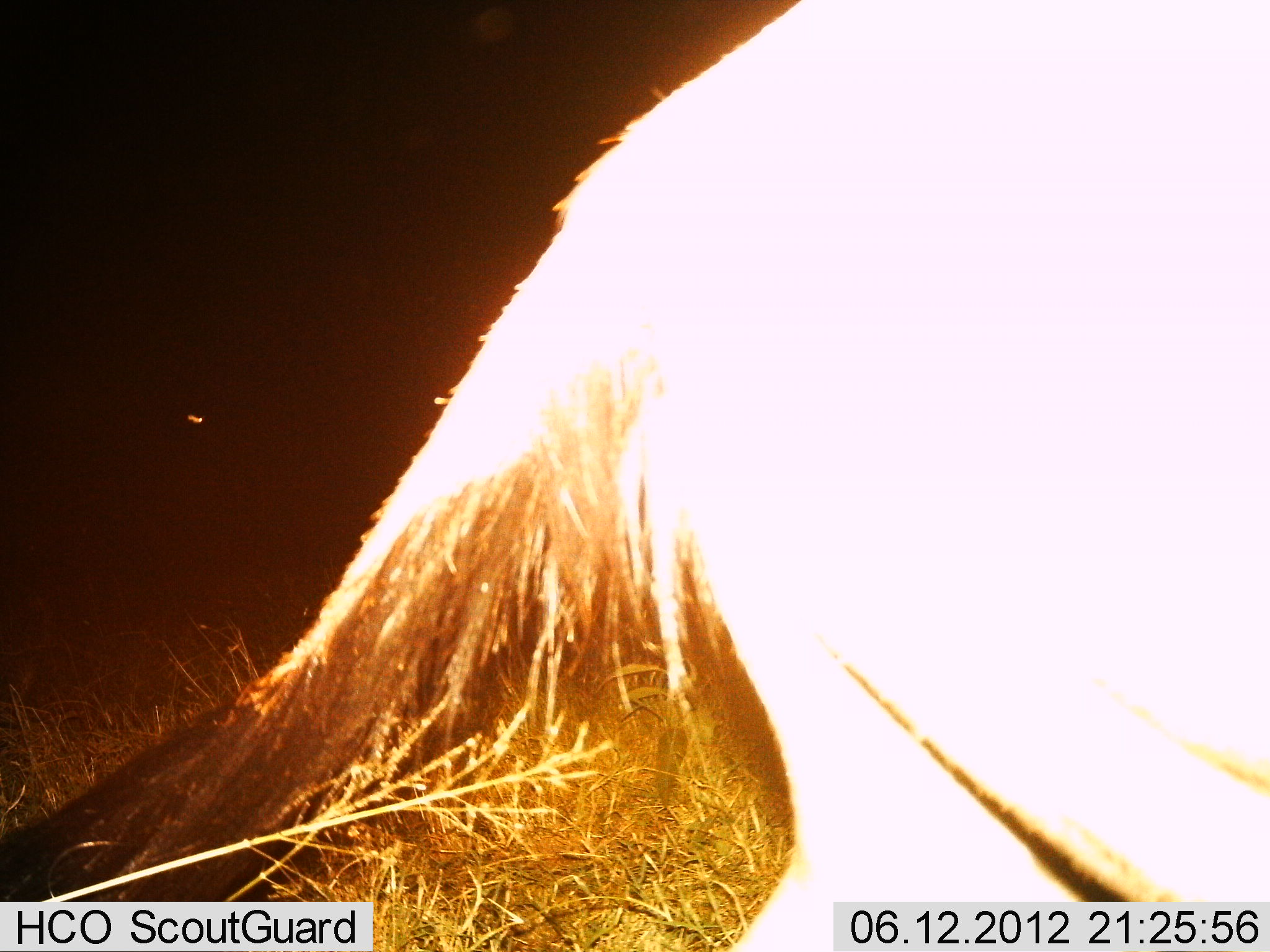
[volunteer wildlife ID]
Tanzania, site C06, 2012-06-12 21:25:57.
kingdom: Animalia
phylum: Chordata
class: Mammalia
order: Artiodactyla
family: Bovidae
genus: Connochaetes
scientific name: Connochaetes taurinus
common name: blue wildebeest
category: wildebeest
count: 1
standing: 20%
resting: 0%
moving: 80%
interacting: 0%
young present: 0%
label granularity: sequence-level